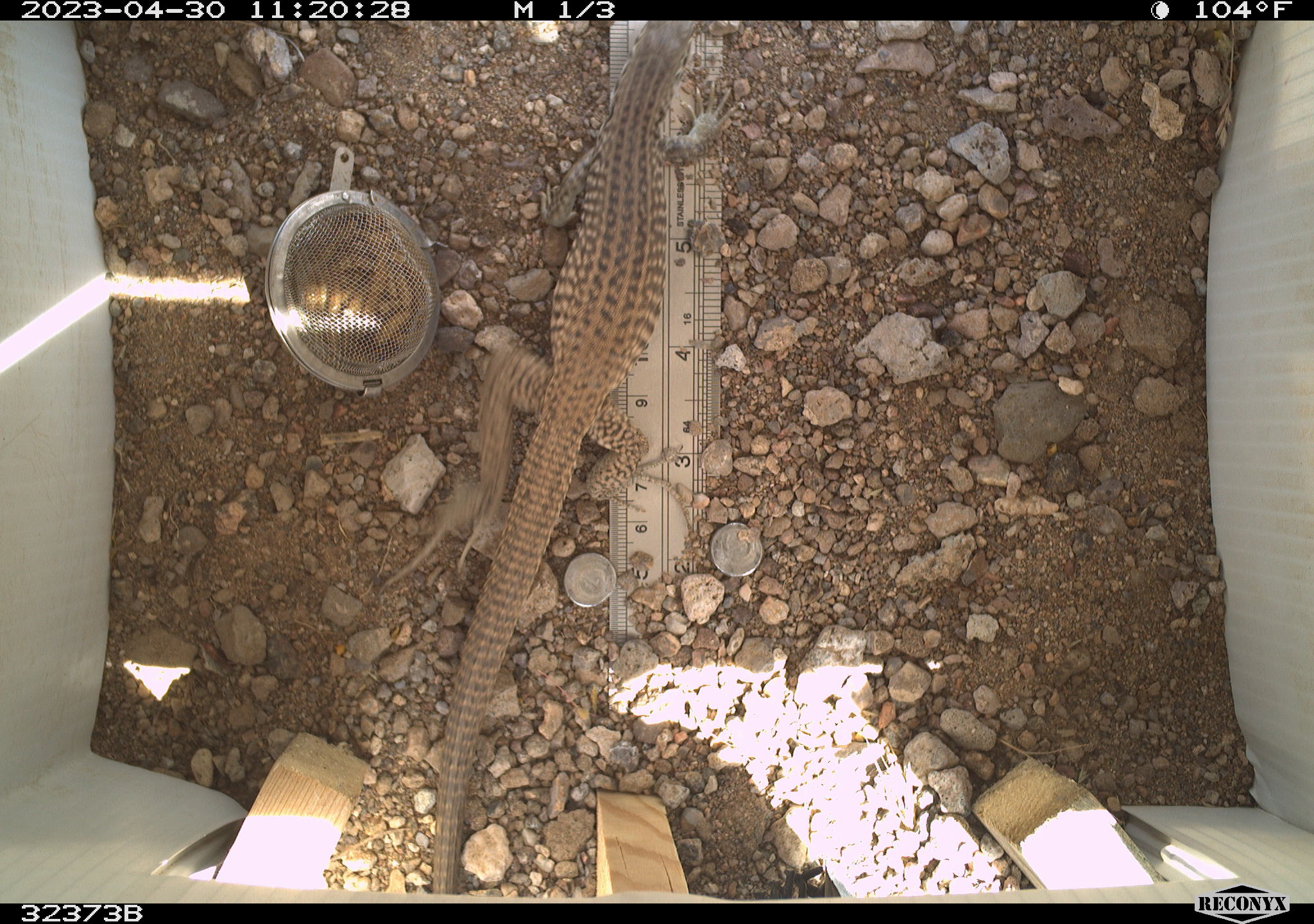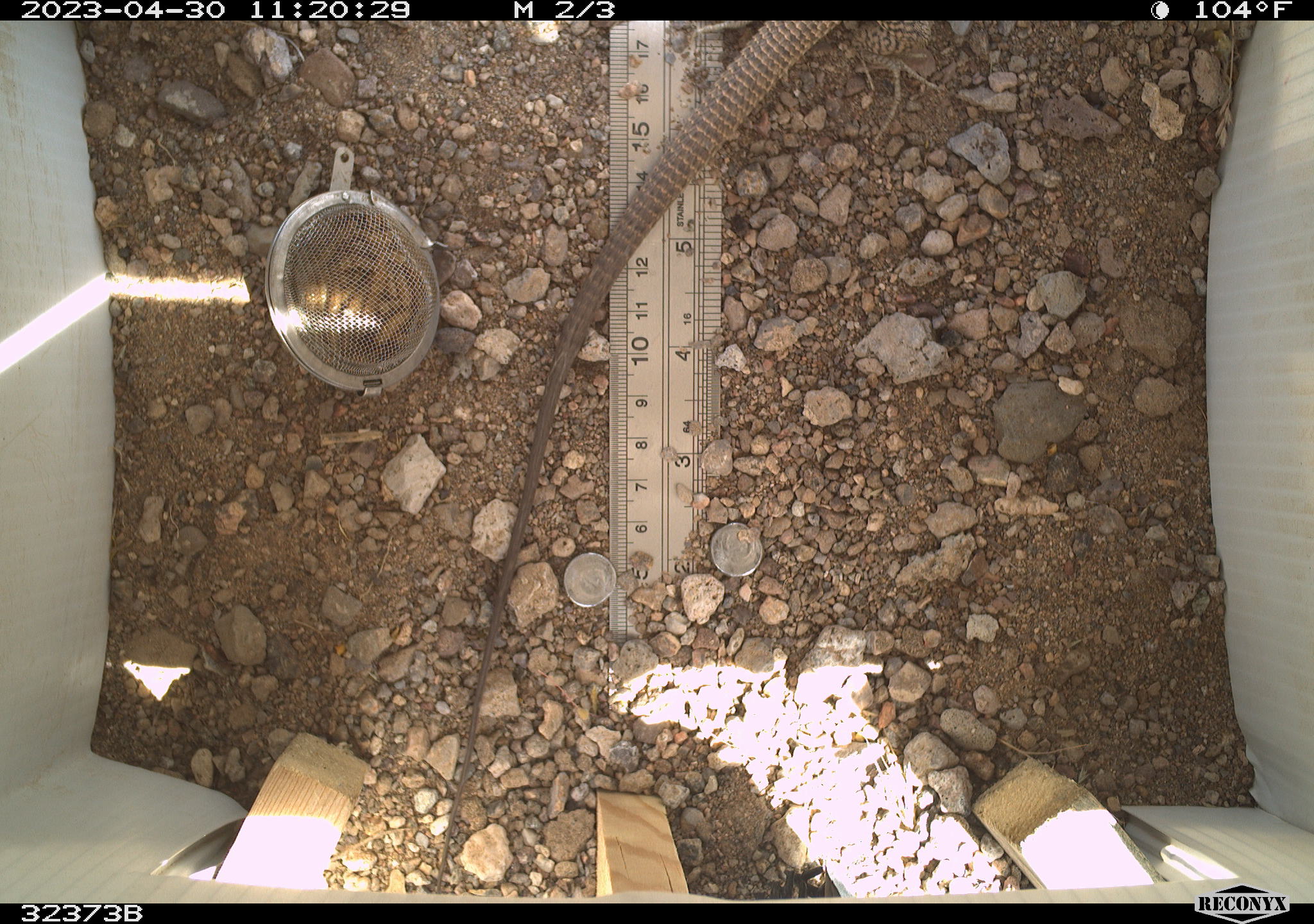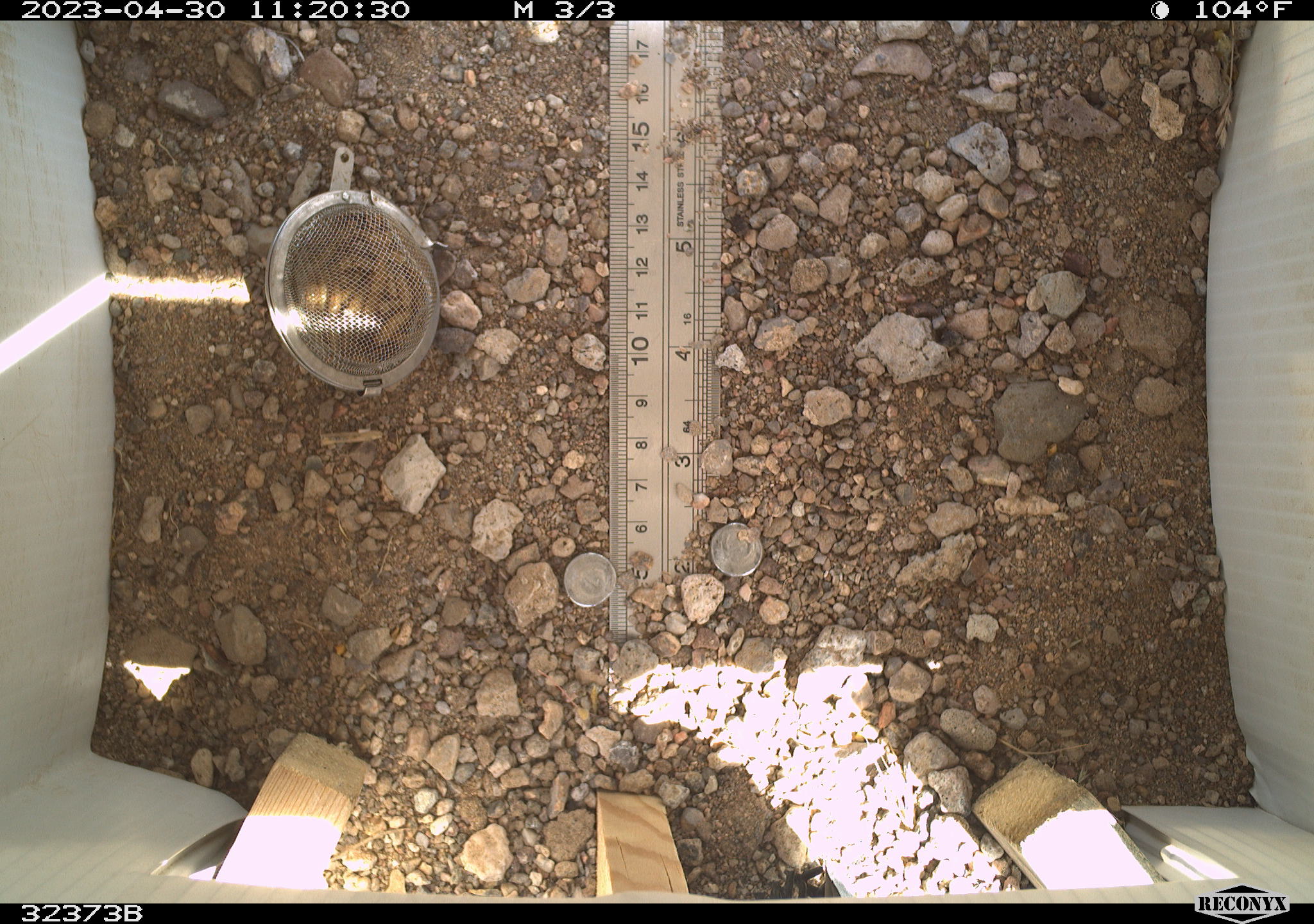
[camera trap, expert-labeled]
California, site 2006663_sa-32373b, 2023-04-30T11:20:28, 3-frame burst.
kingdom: Animalia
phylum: Chordata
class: Reptilia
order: Squamata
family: Teiidae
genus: Aspidoscelis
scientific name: Aspidoscelis tigris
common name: western whiptail